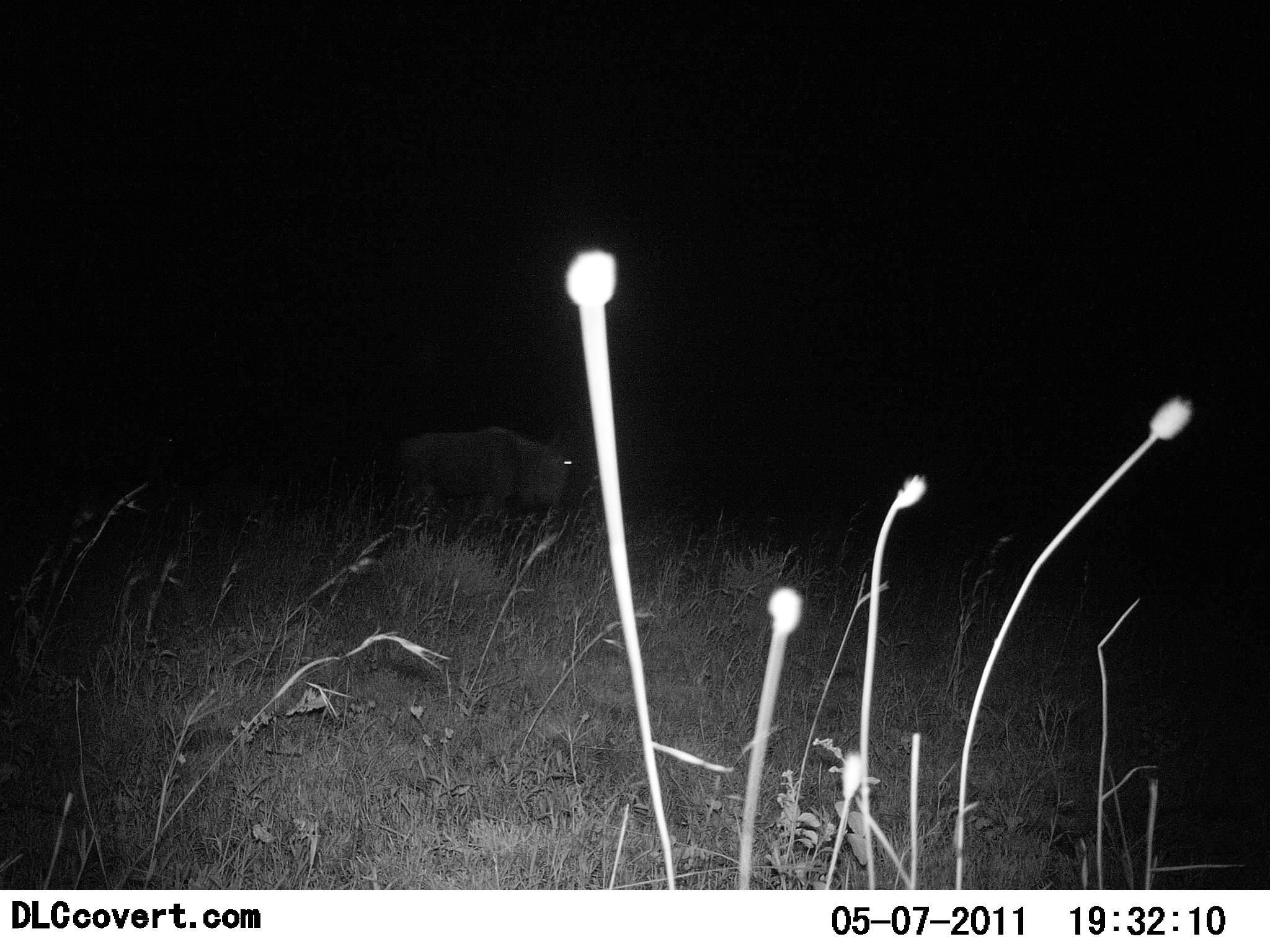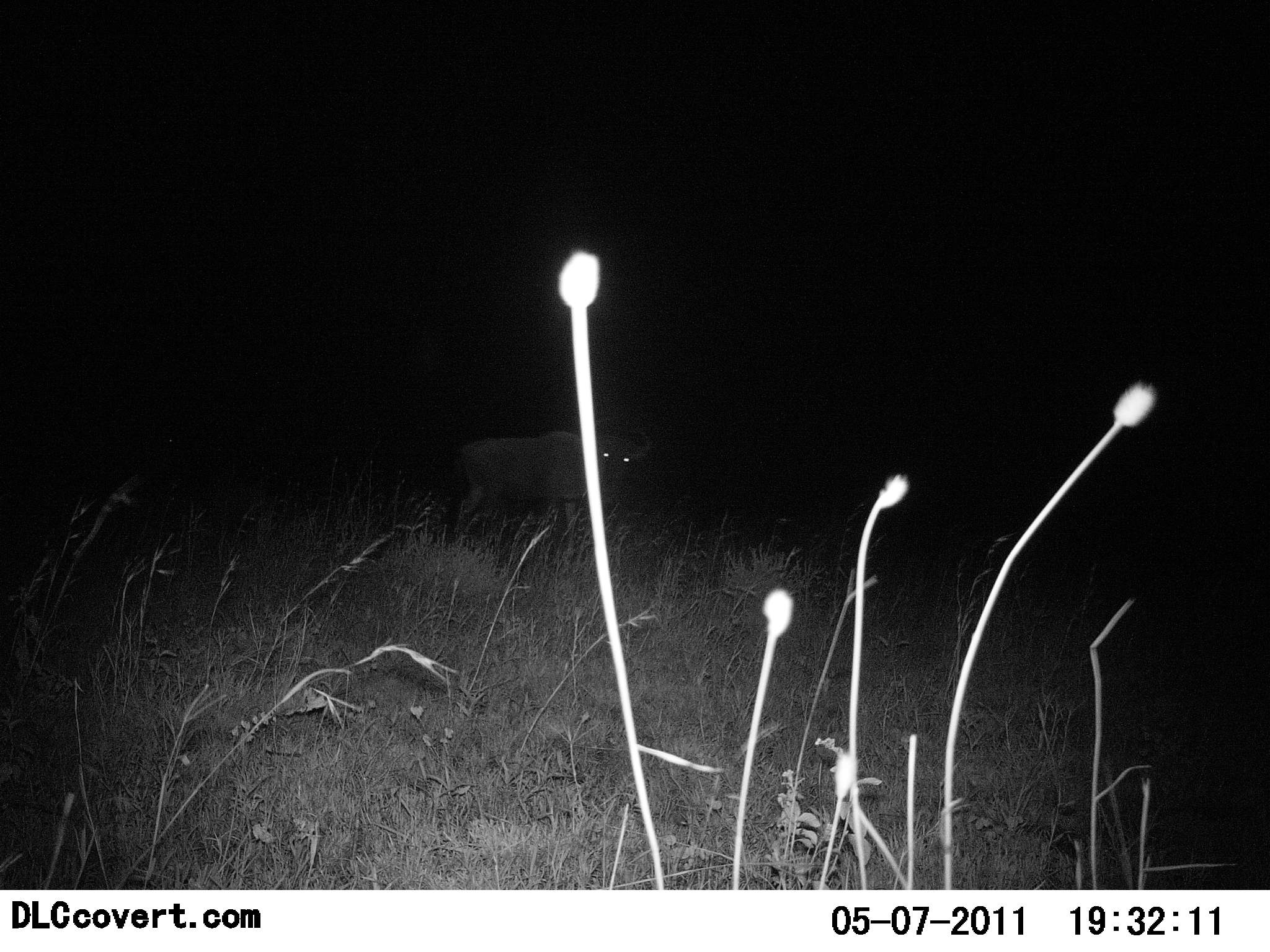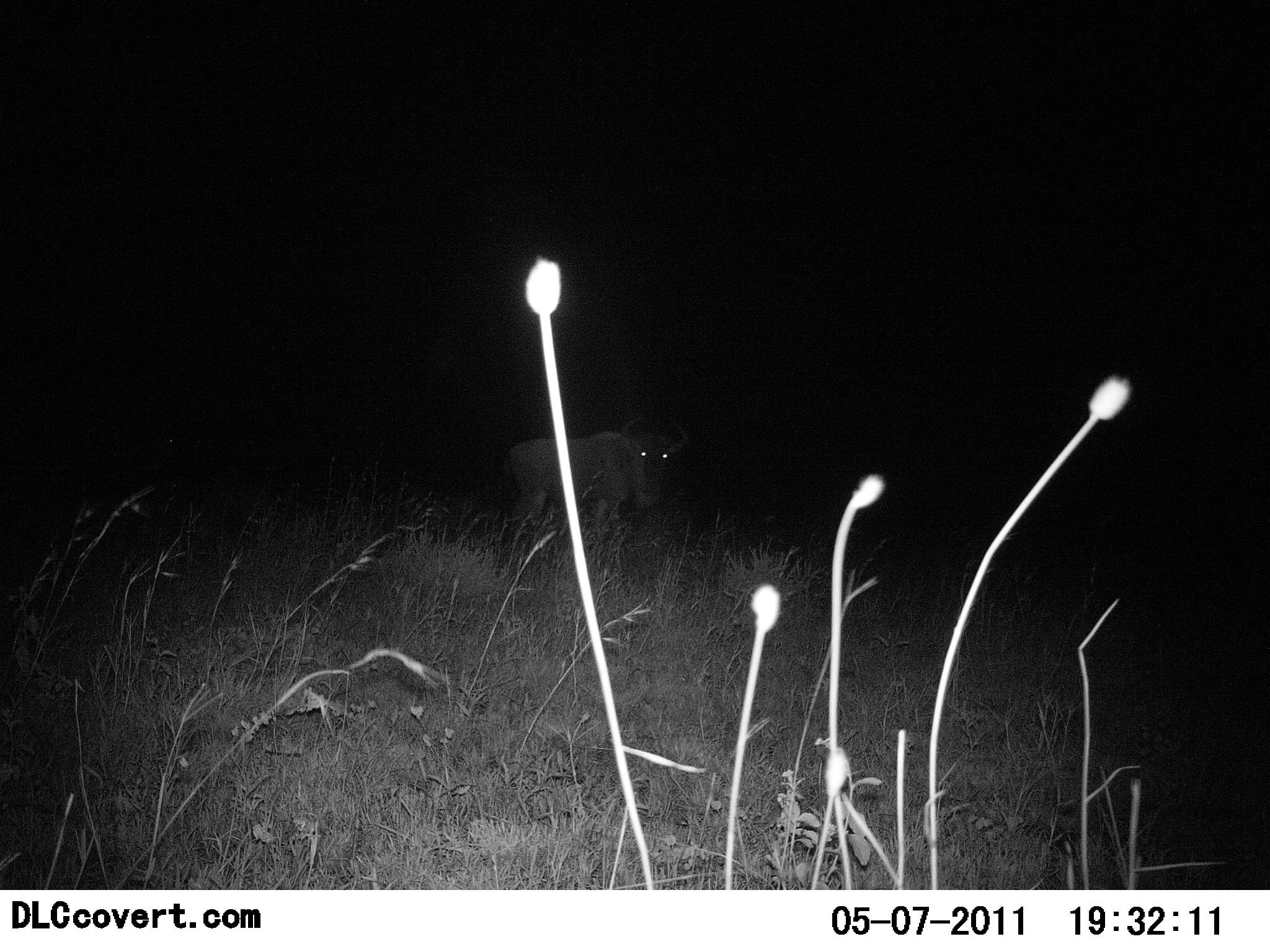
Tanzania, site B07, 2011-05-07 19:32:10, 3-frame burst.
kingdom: Animalia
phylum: Chordata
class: Mammalia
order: Artiodactyla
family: Bovidae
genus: Connochaetes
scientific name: Connochaetes taurinus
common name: blue wildebeest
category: wildebeest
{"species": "wildebeest (blue wildebeest) (Connochaetes taurinus)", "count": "1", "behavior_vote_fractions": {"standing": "27%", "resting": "0%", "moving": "73%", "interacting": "0%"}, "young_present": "0%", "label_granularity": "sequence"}